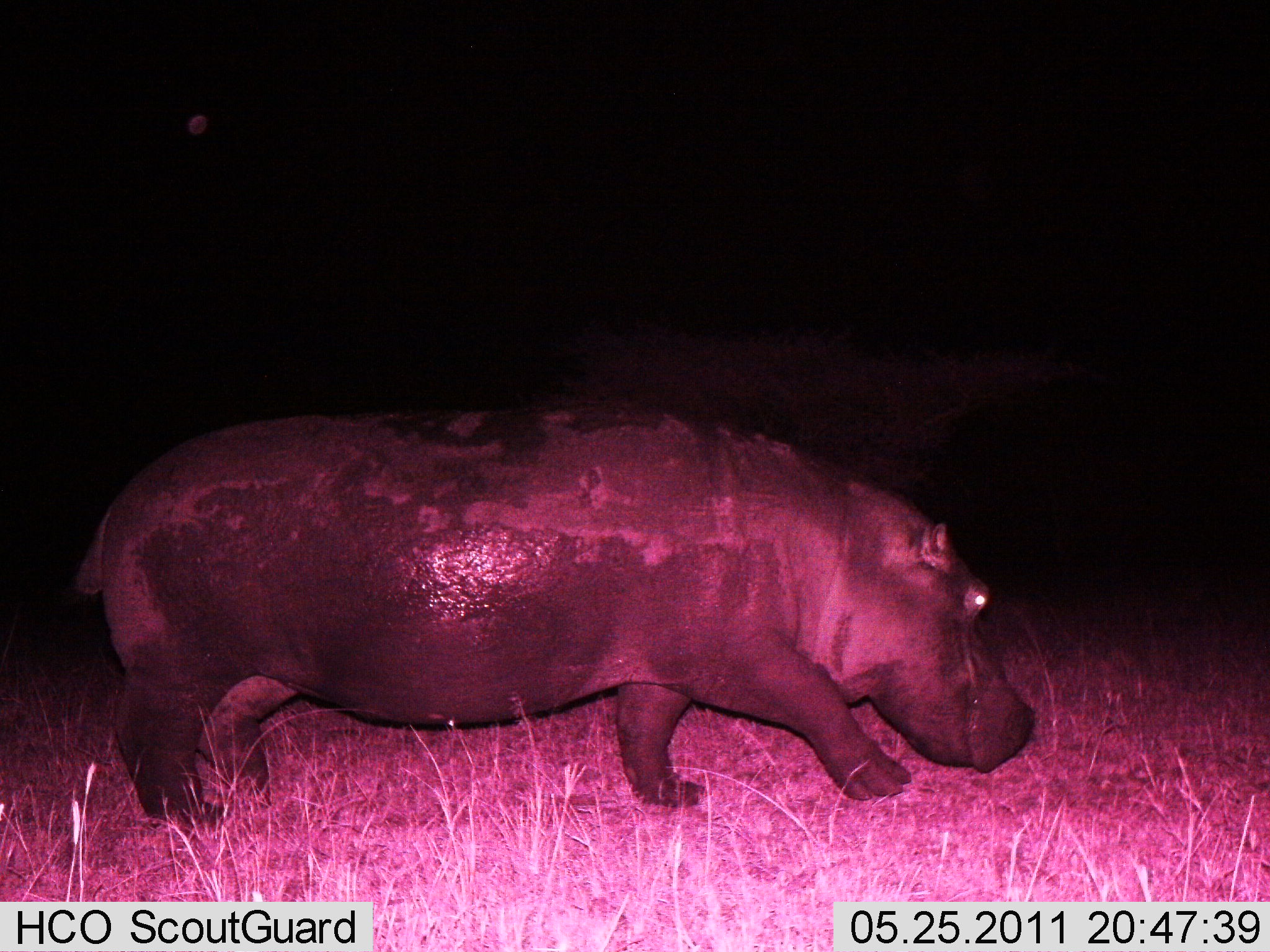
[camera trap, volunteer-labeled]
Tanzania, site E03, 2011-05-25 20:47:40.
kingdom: Animalia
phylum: Chordata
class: Mammalia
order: Artiodactyla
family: Hippopotamidae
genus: Hippopotamus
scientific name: Hippopotamus amphibius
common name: hippopotamus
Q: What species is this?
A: Hippopotamus (Hippopotamus amphibius).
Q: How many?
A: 1.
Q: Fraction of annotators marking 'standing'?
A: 0%.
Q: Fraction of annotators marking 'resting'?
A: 0%.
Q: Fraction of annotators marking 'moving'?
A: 100%.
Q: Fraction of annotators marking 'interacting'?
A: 0%.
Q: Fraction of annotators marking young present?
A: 0%.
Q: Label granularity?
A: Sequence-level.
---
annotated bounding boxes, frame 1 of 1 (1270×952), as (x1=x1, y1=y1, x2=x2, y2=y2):
animal: (x1=67, y1=403, x2=1036, y2=827)